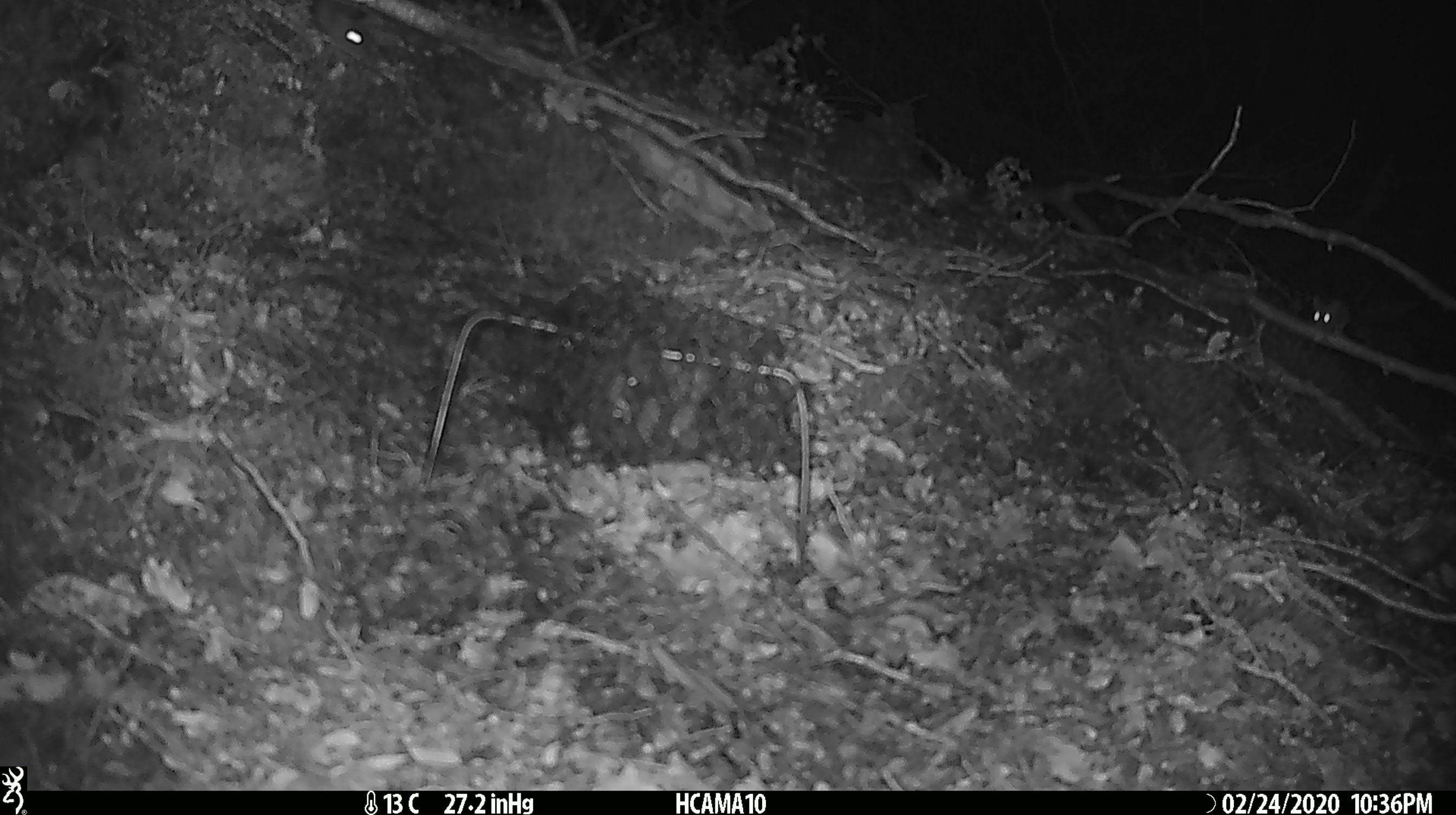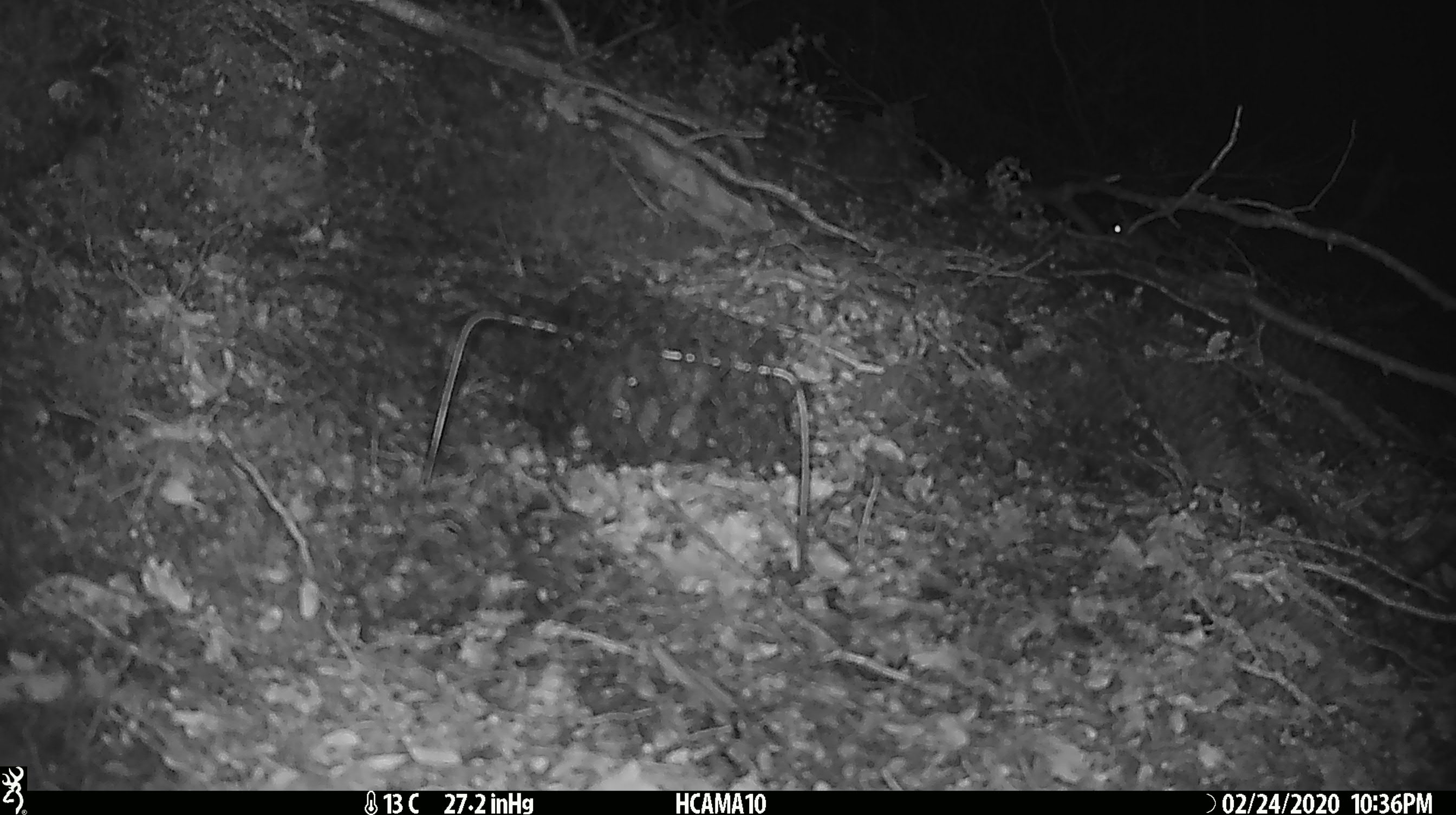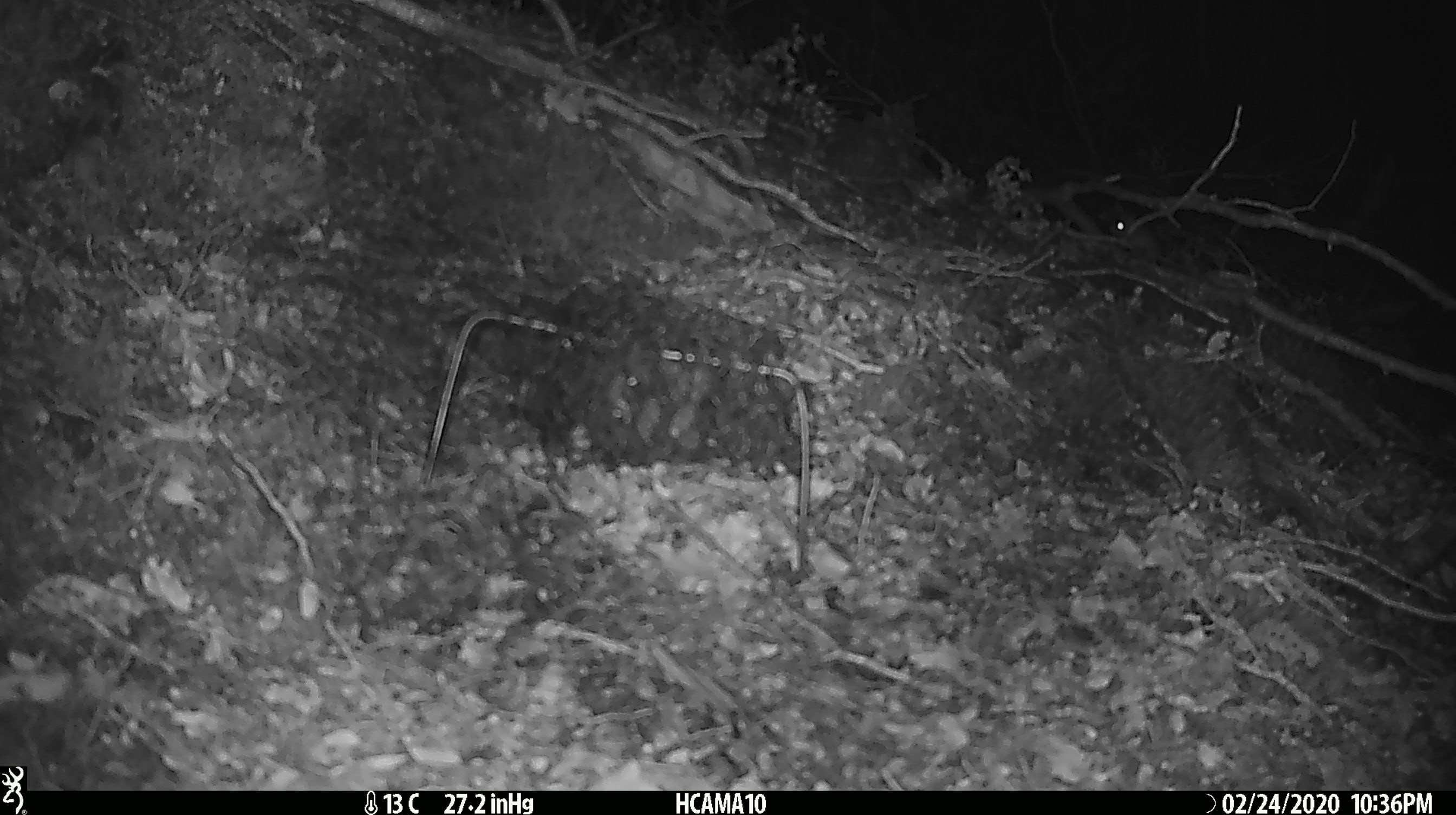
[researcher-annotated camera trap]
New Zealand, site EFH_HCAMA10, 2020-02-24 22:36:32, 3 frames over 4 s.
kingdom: Animalia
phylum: Chordata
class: Mammalia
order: Rodentia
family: Muridae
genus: Mus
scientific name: Mus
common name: mouse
Mouse (Mus).